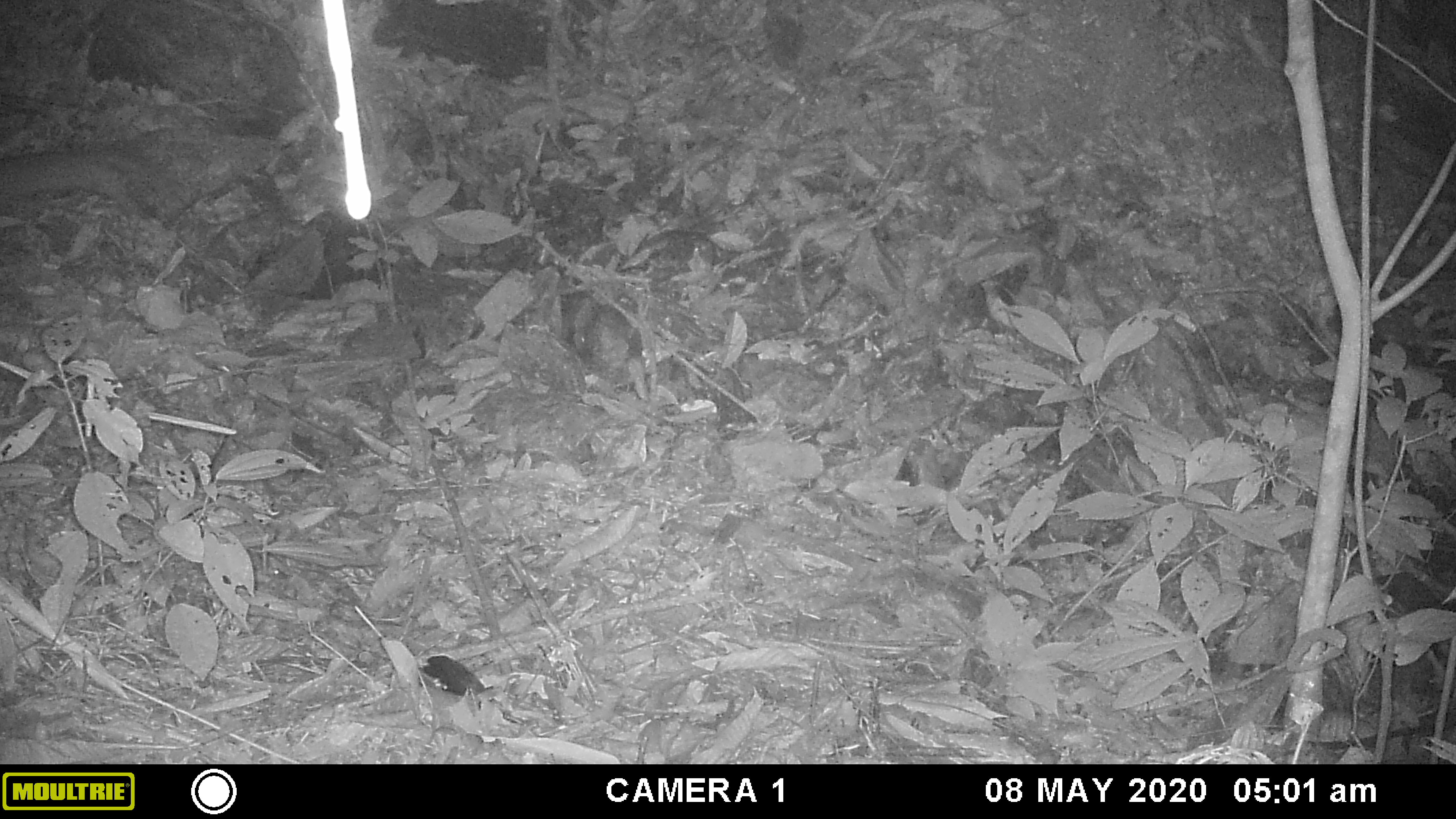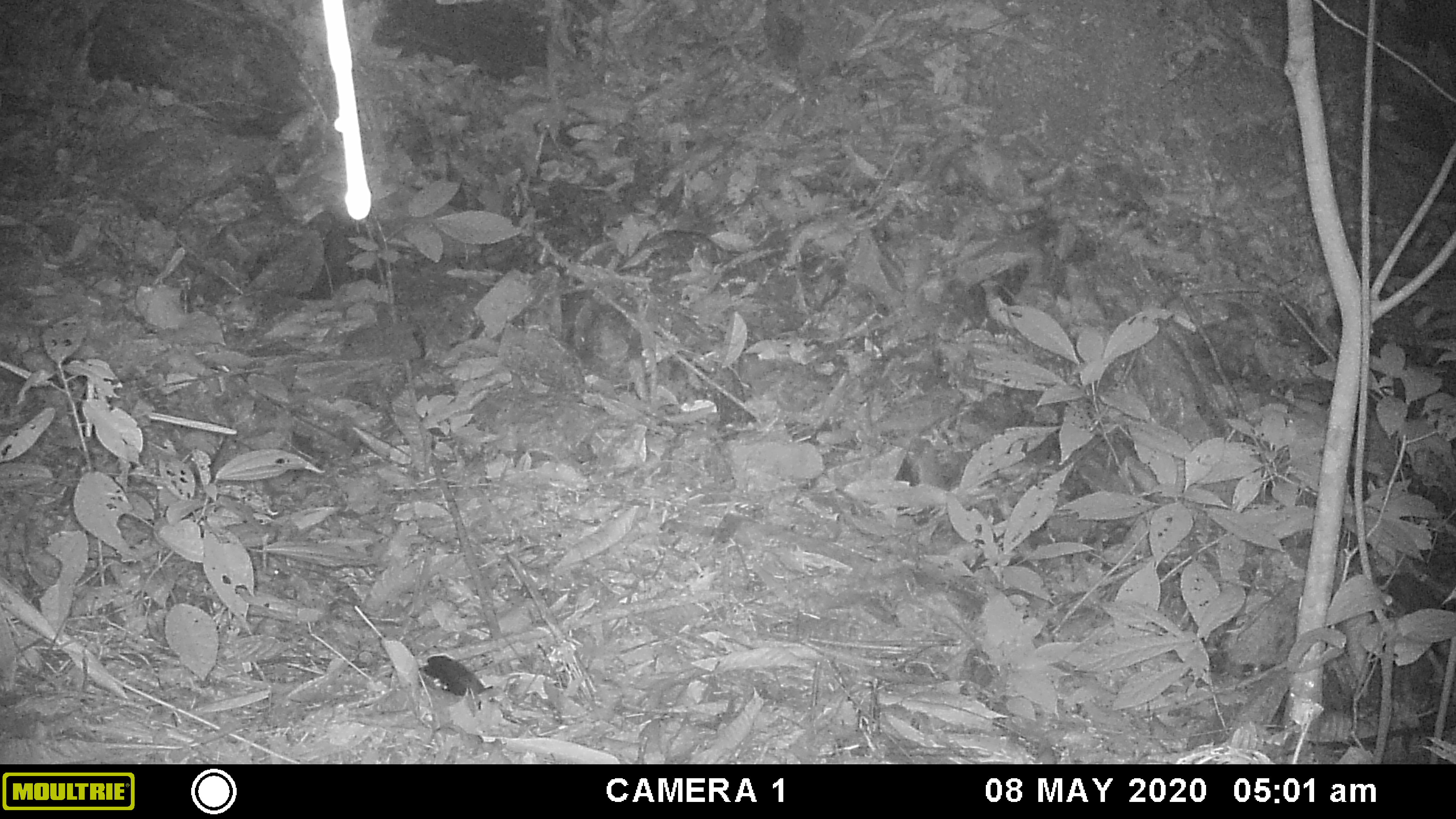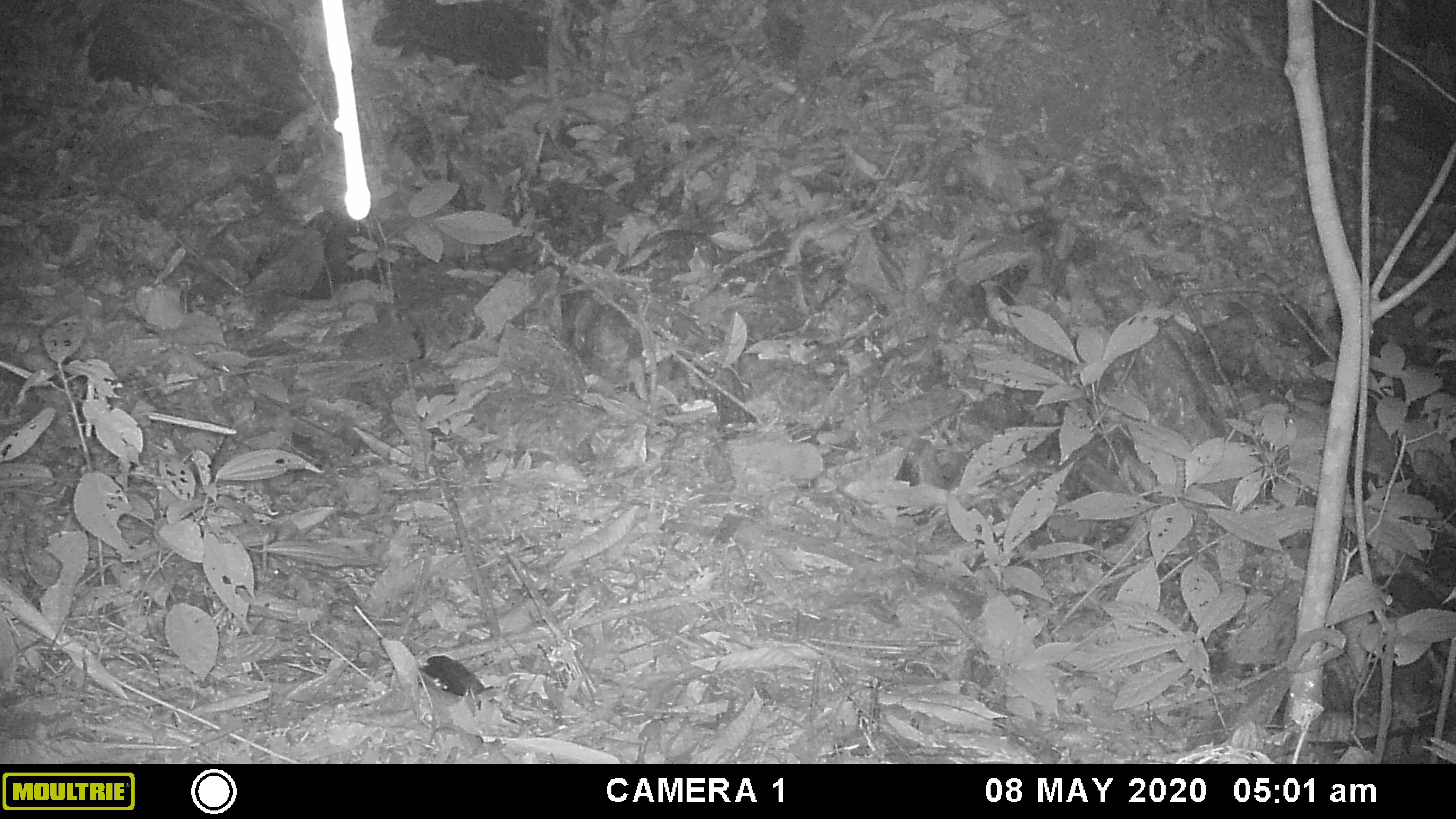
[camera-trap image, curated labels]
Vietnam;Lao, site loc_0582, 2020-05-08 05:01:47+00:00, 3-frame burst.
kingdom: Animalia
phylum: Chordata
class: Mammalia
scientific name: Mammalia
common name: mammal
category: unidentified small mammal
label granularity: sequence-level